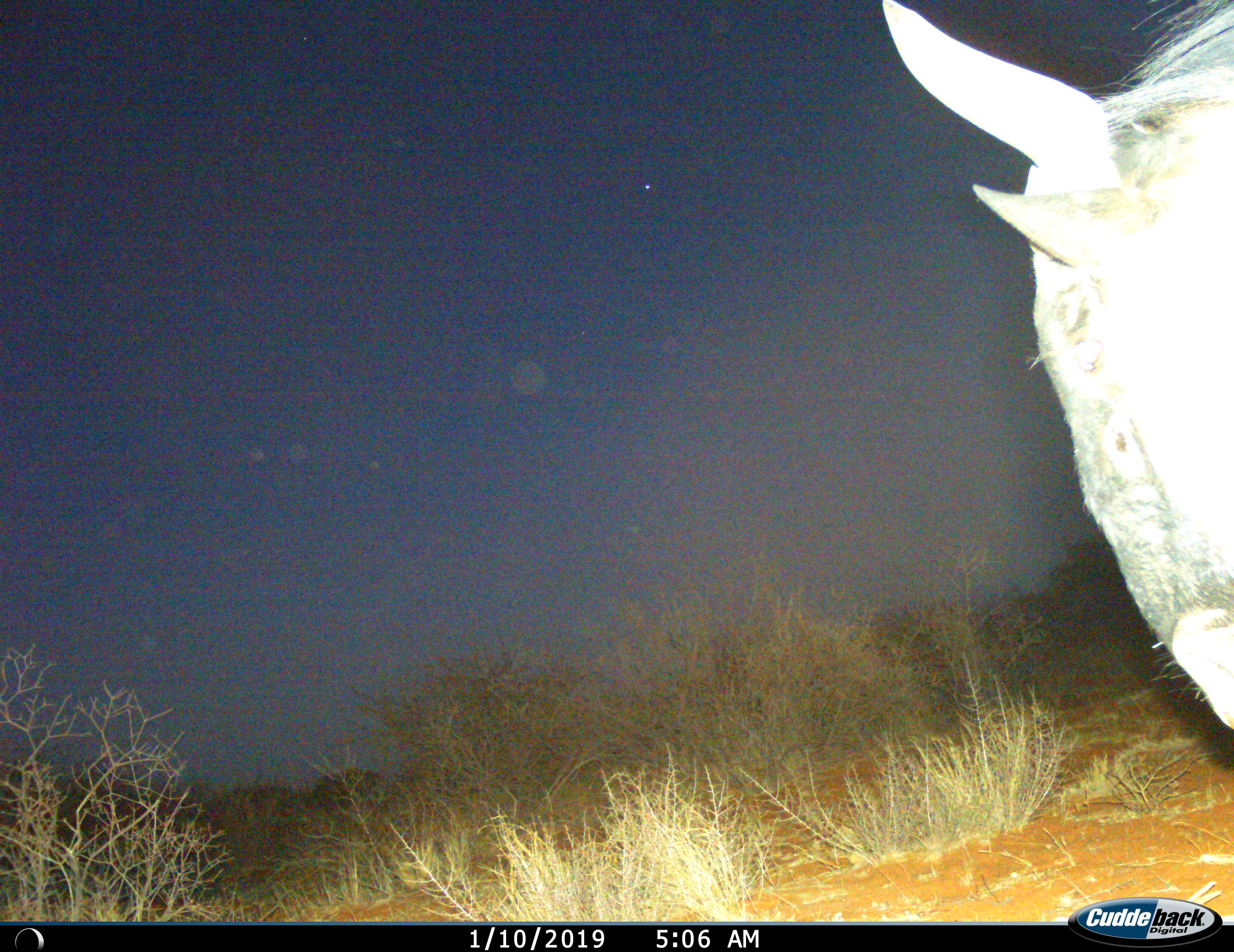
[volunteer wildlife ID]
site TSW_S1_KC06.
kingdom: Animalia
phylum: Chordata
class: Mammalia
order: Artiodactyla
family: Bovidae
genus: Connochaetes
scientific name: Connochaetes taurinus taurinus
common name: blue wildebeest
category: wildebeestblue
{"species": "wildebeestblue (blue wildebeest) (Connochaetes taurinus taurinus)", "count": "1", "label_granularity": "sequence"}